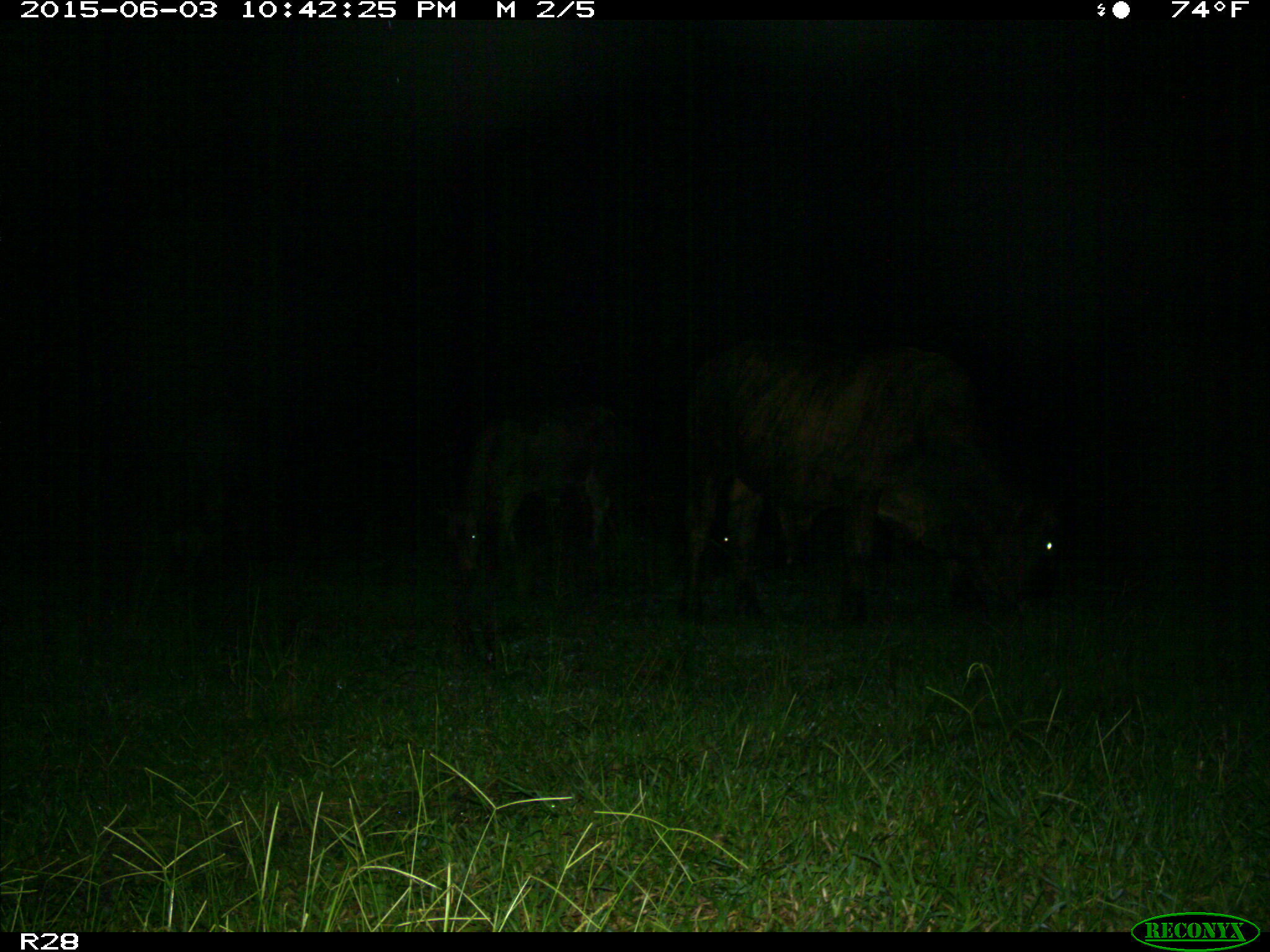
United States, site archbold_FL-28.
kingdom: Animalia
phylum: Chordata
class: Mammalia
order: Artiodactyla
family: Bovidae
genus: Bos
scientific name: Bos taurus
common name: domestic cow